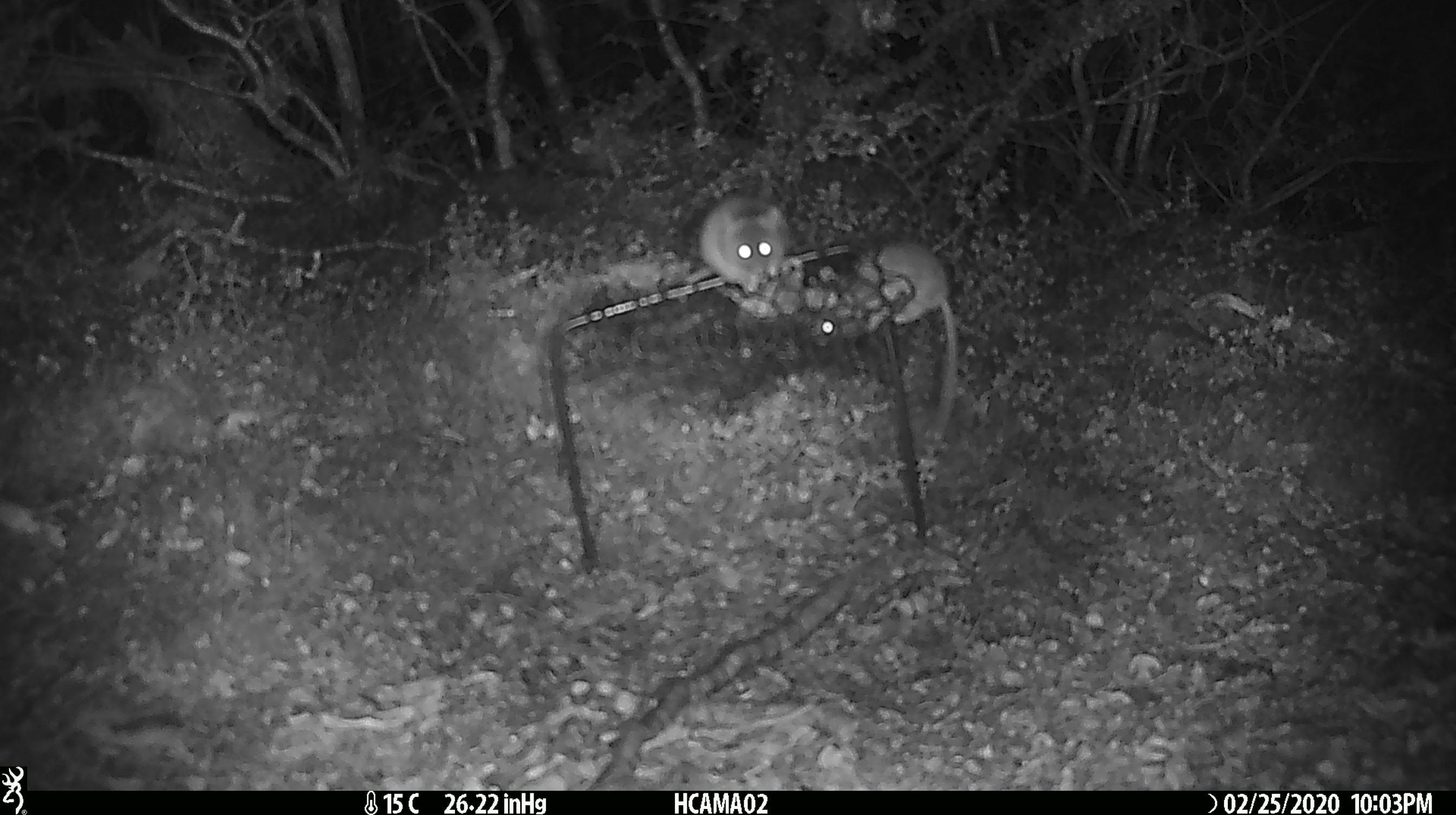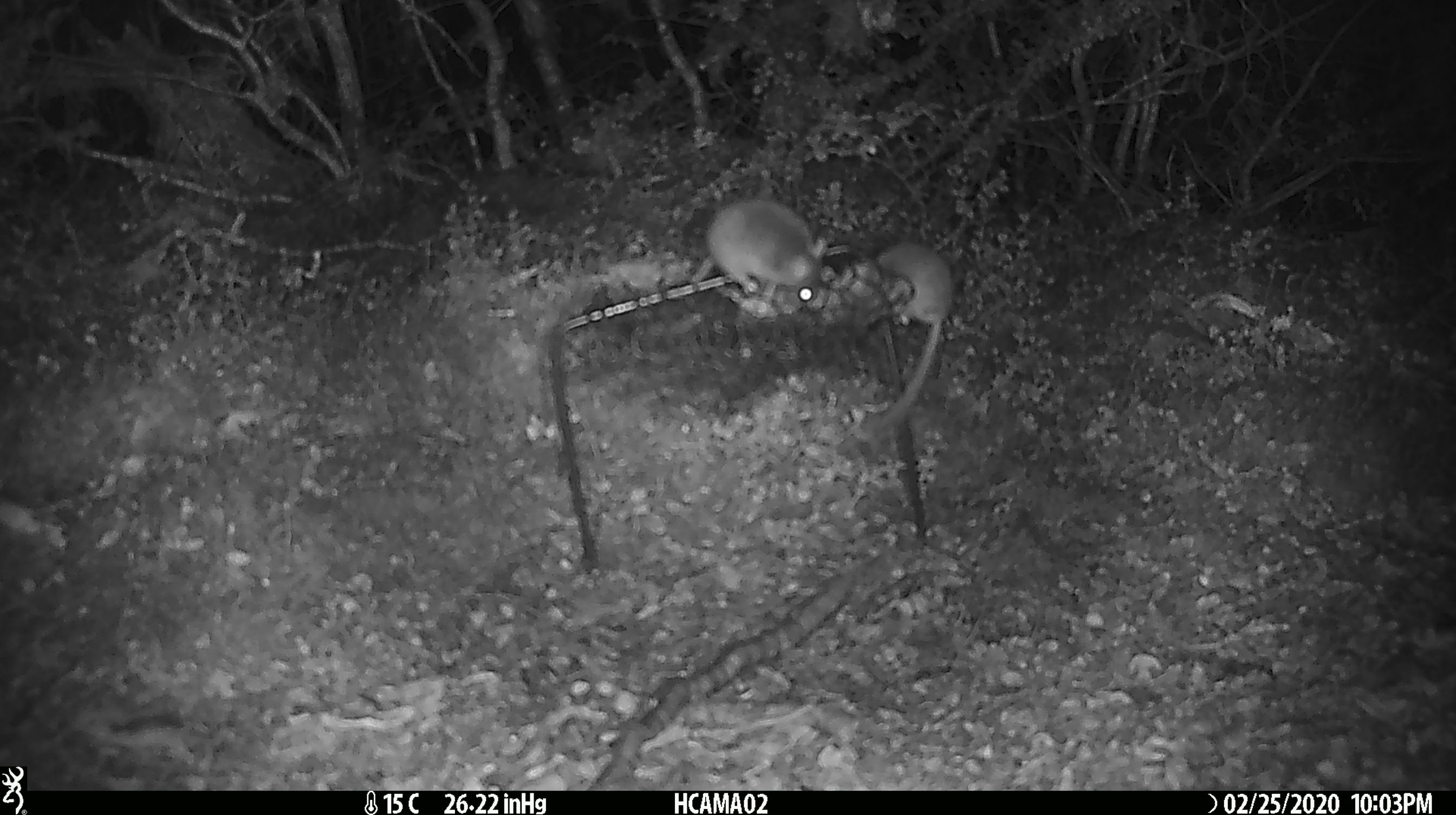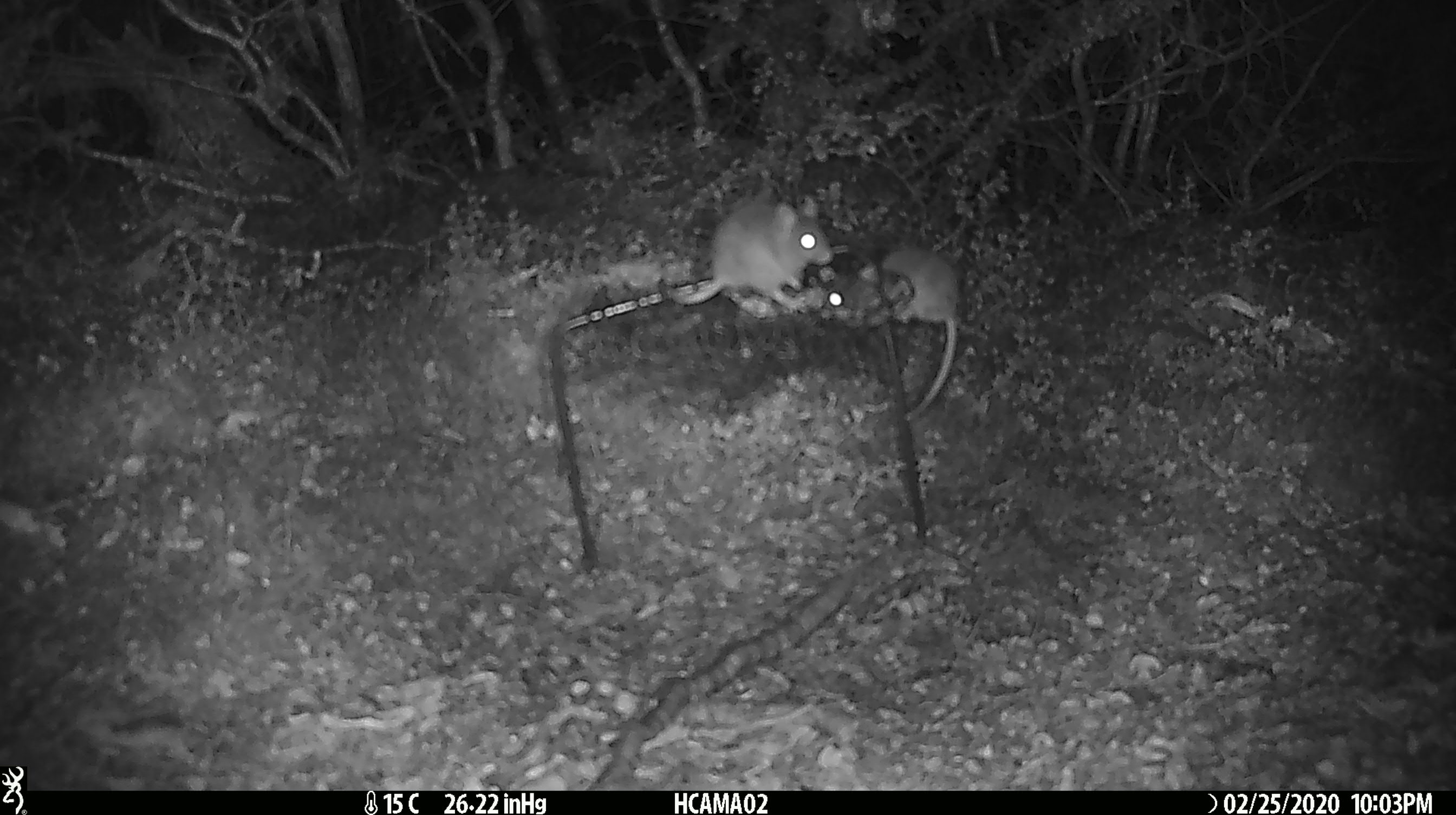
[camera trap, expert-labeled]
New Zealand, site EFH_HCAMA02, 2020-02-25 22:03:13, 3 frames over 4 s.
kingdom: Animalia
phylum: Chordata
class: Mammalia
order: Rodentia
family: Muridae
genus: Mus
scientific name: Mus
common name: mouse